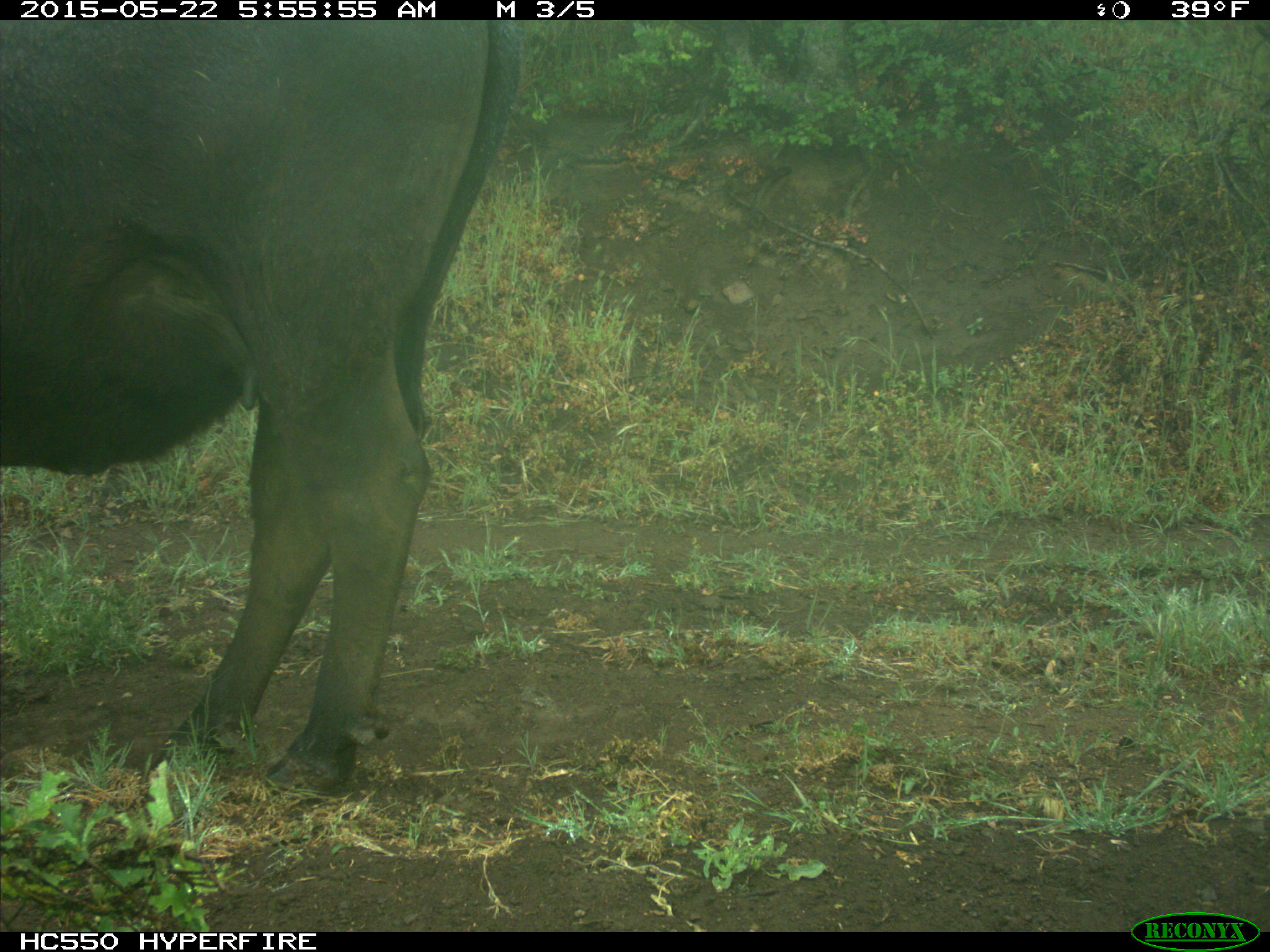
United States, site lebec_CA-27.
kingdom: Animalia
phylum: Chordata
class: Mammalia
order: Artiodactyla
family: Bovidae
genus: Bos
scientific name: Bos taurus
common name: domestic cow